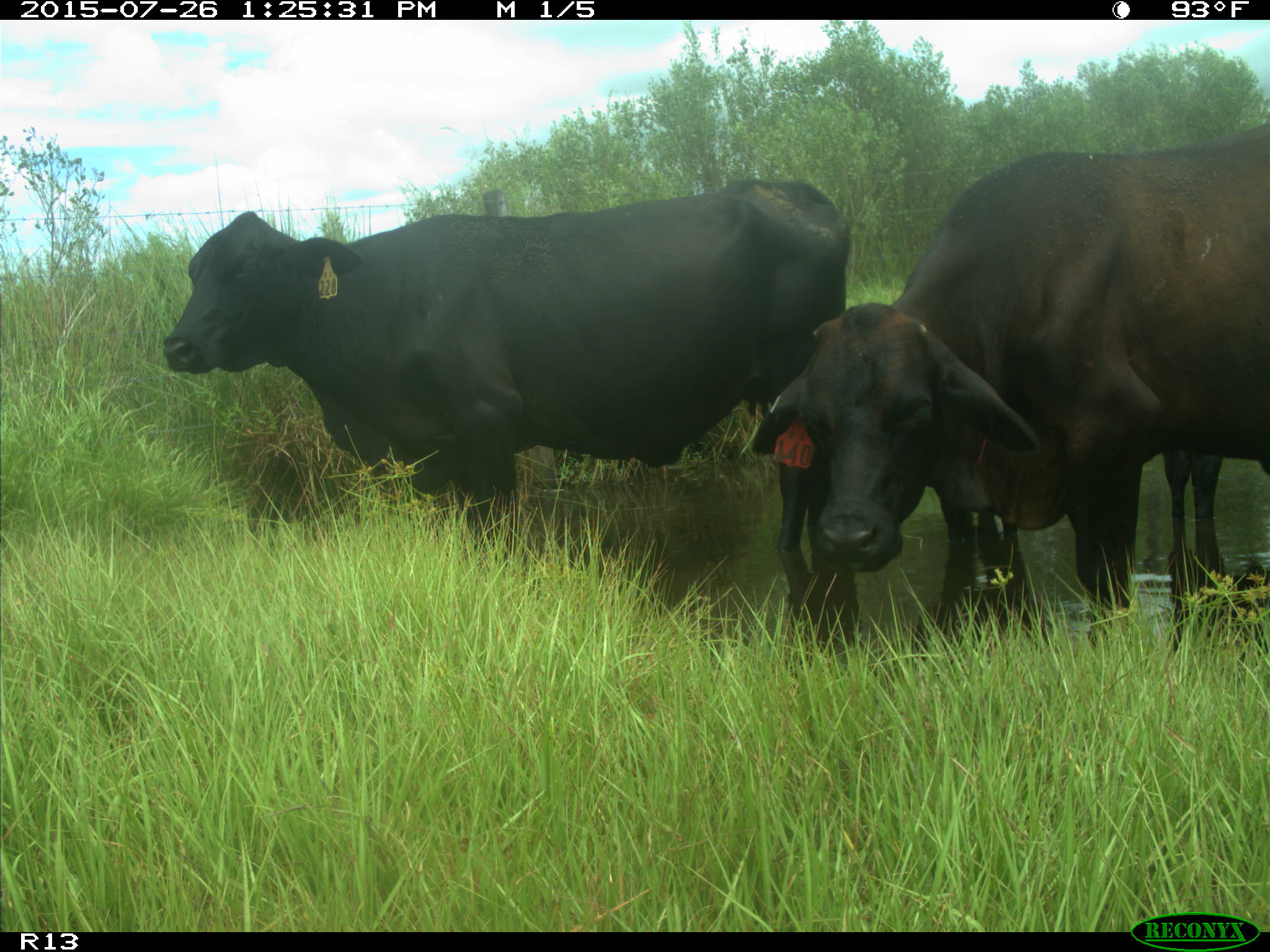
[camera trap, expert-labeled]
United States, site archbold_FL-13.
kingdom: Animalia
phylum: Chordata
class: Mammalia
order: Artiodactyla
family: Bovidae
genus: Bos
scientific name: Bos taurus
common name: domestic cow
Bos taurus (domestic cow).